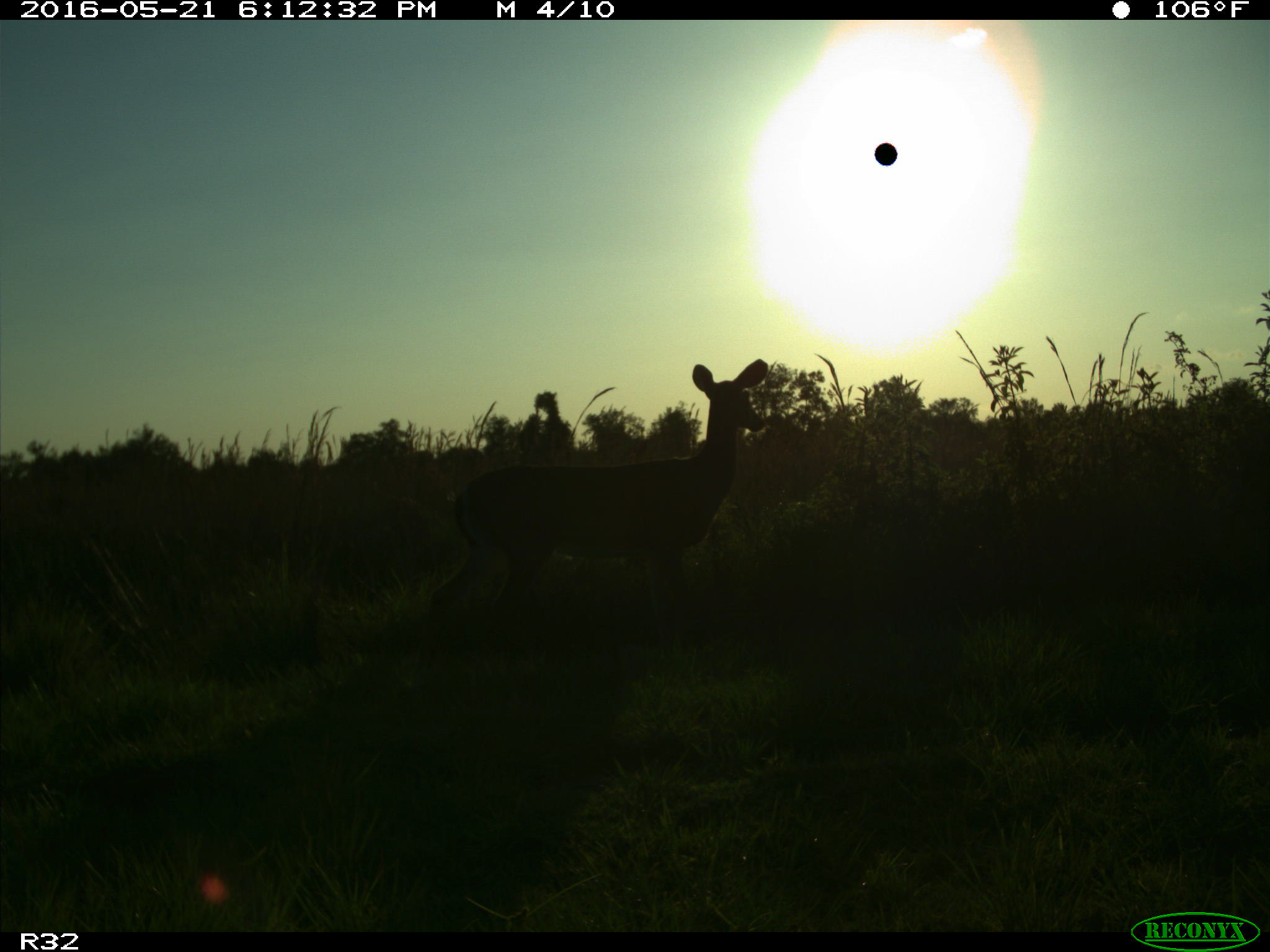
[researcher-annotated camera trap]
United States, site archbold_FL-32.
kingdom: Animalia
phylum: Chordata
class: Mammalia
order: Artiodactyla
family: Cervidae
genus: Odocoileus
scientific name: Odocoileus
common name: deer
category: unidentified deer